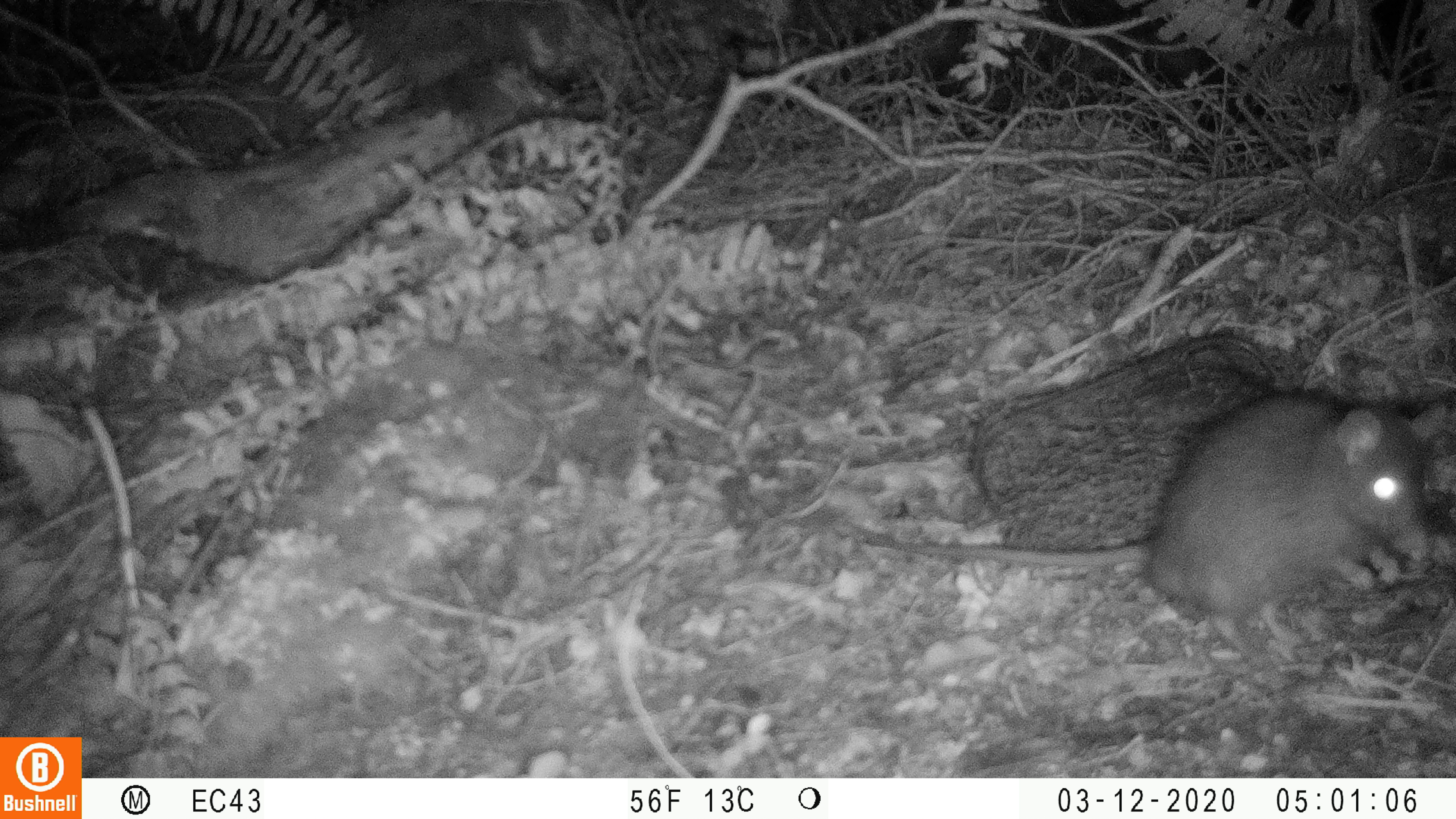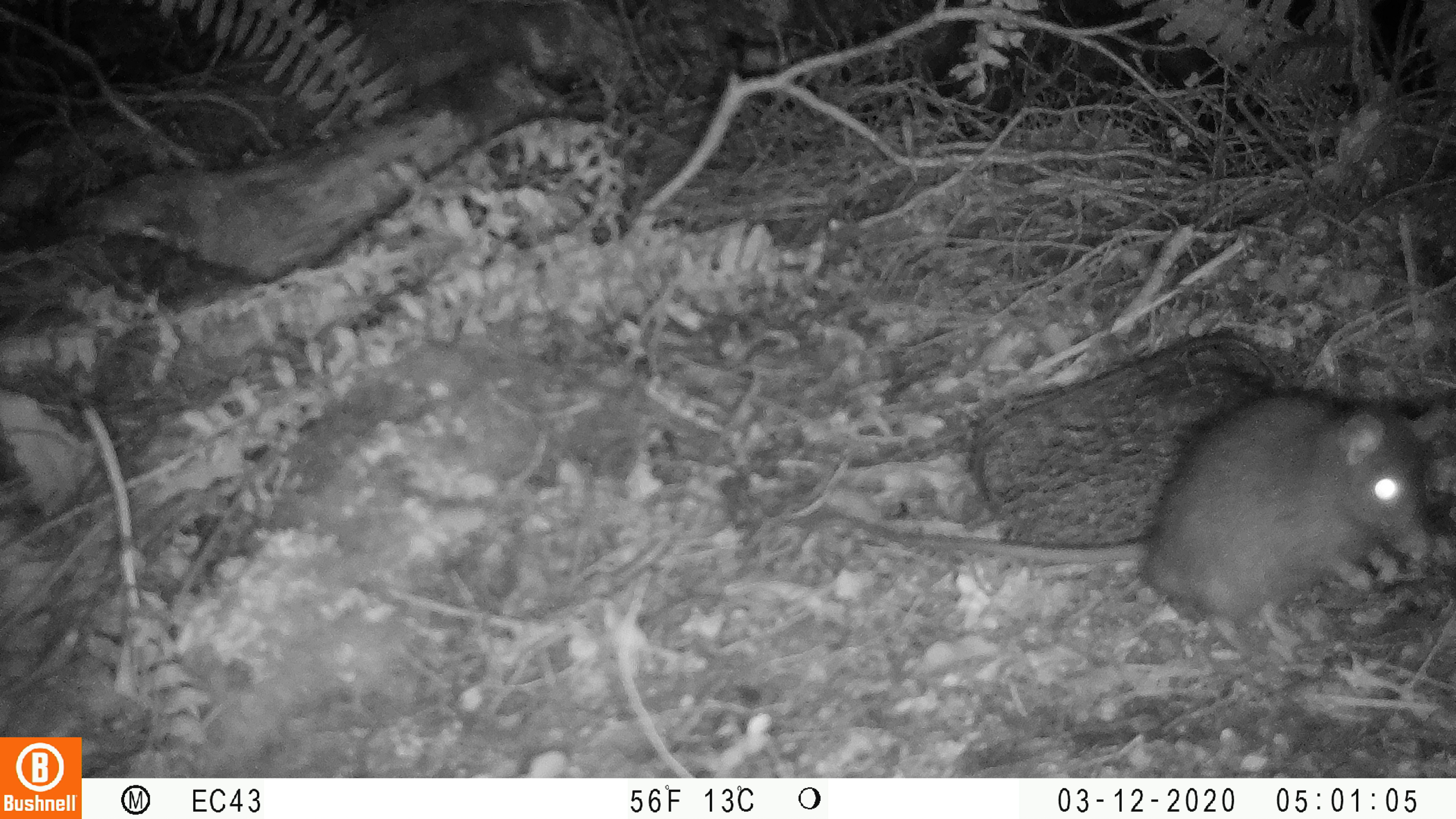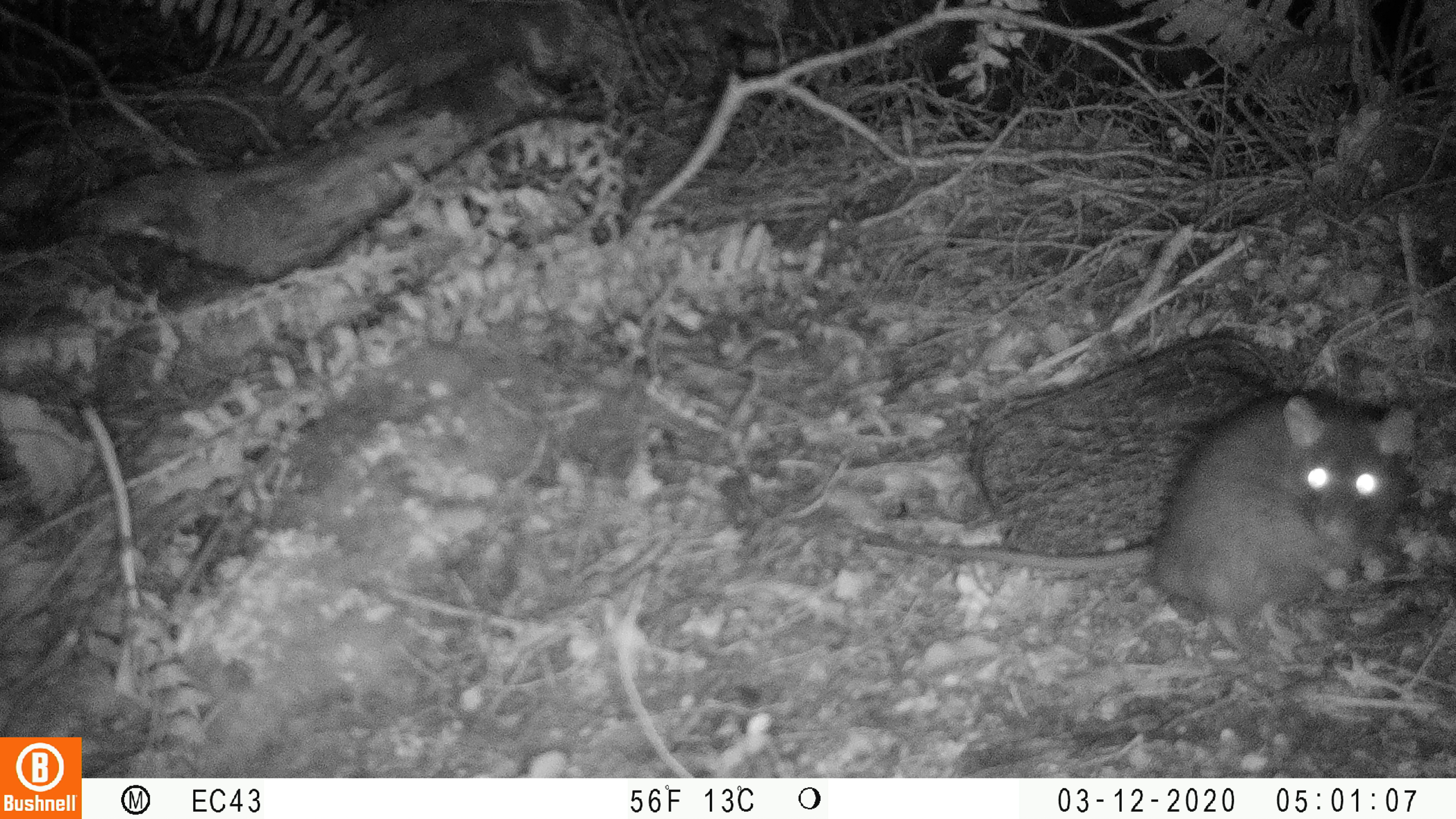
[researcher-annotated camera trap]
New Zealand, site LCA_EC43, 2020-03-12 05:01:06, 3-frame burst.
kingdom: Animalia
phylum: Chordata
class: Mammalia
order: Rodentia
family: Muridae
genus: Rattus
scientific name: Rattus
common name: rat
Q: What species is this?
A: Rat (Rattus).